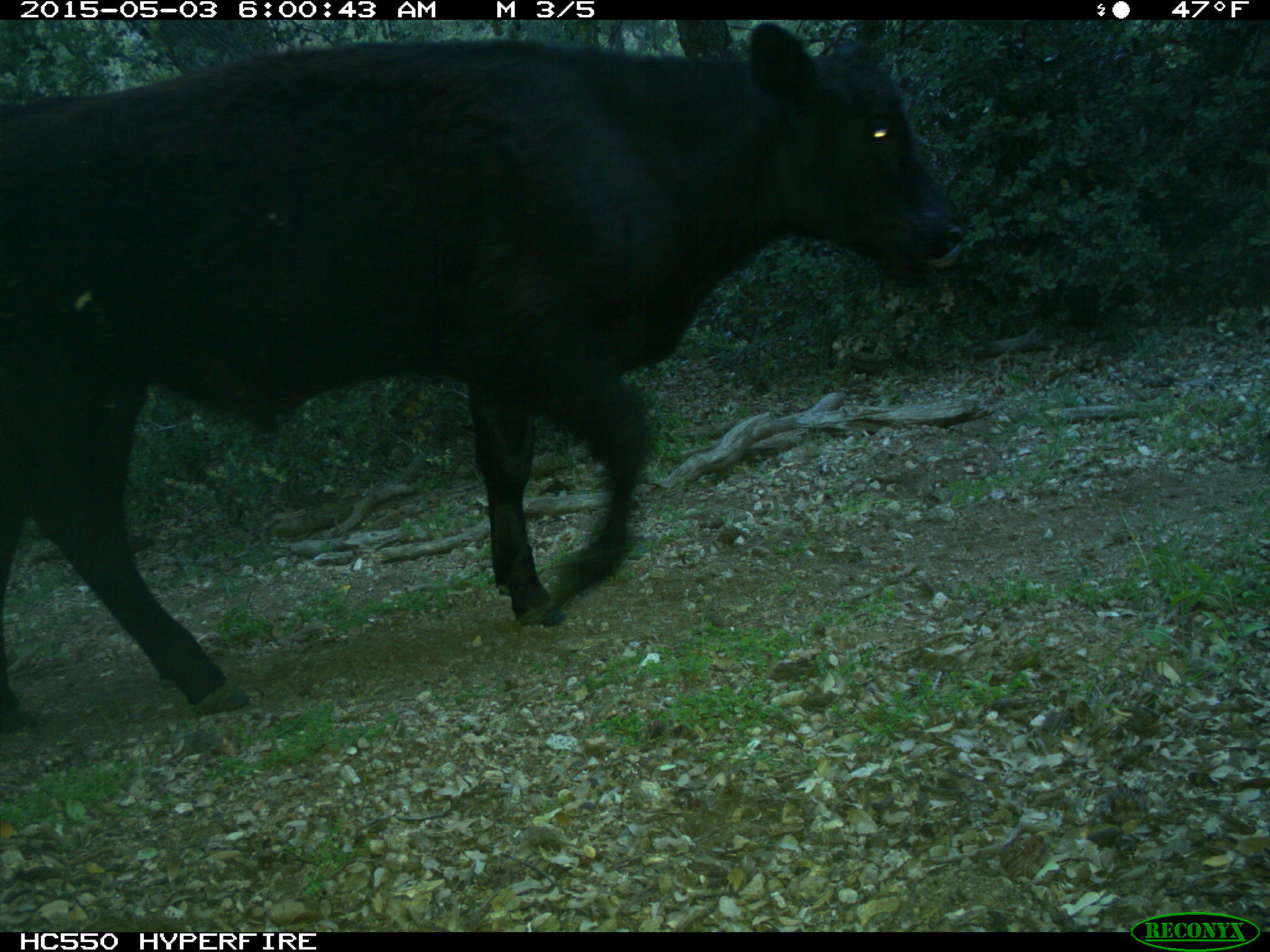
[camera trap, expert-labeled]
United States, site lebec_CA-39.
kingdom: Animalia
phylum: Chordata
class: Mammalia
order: Artiodactyla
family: Bovidae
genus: Bos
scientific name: Bos taurus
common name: domestic cow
Bos taurus (domestic cow).